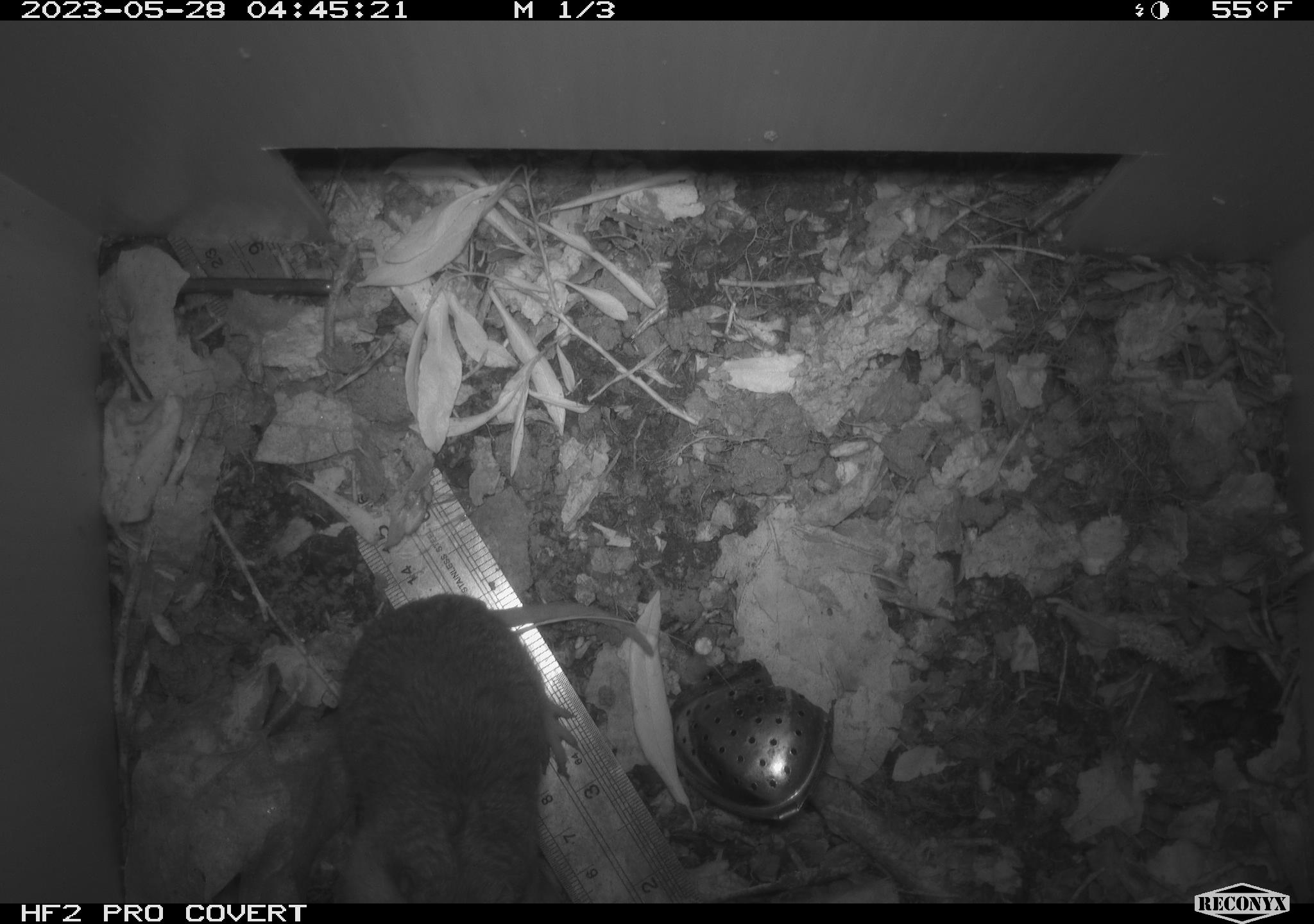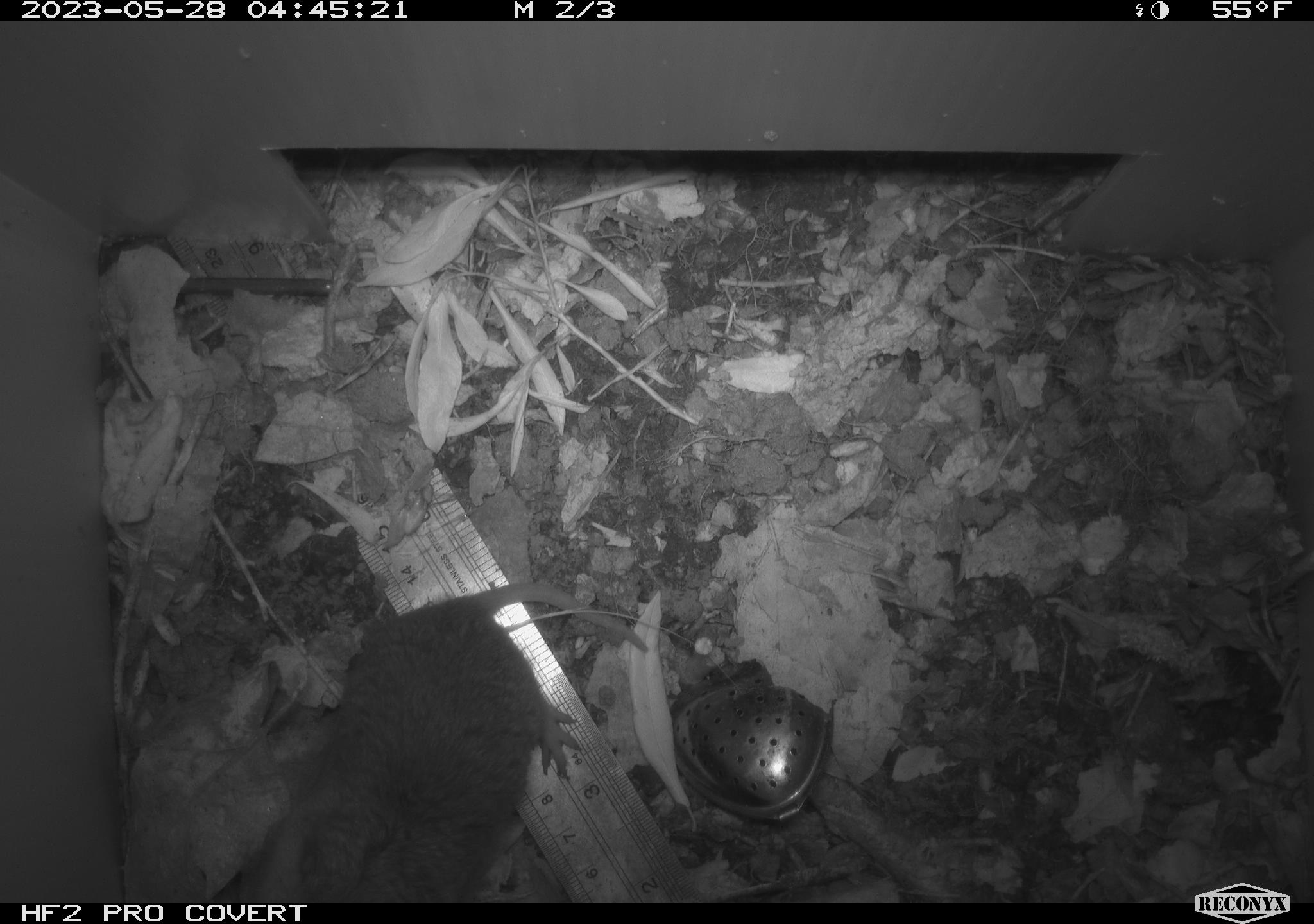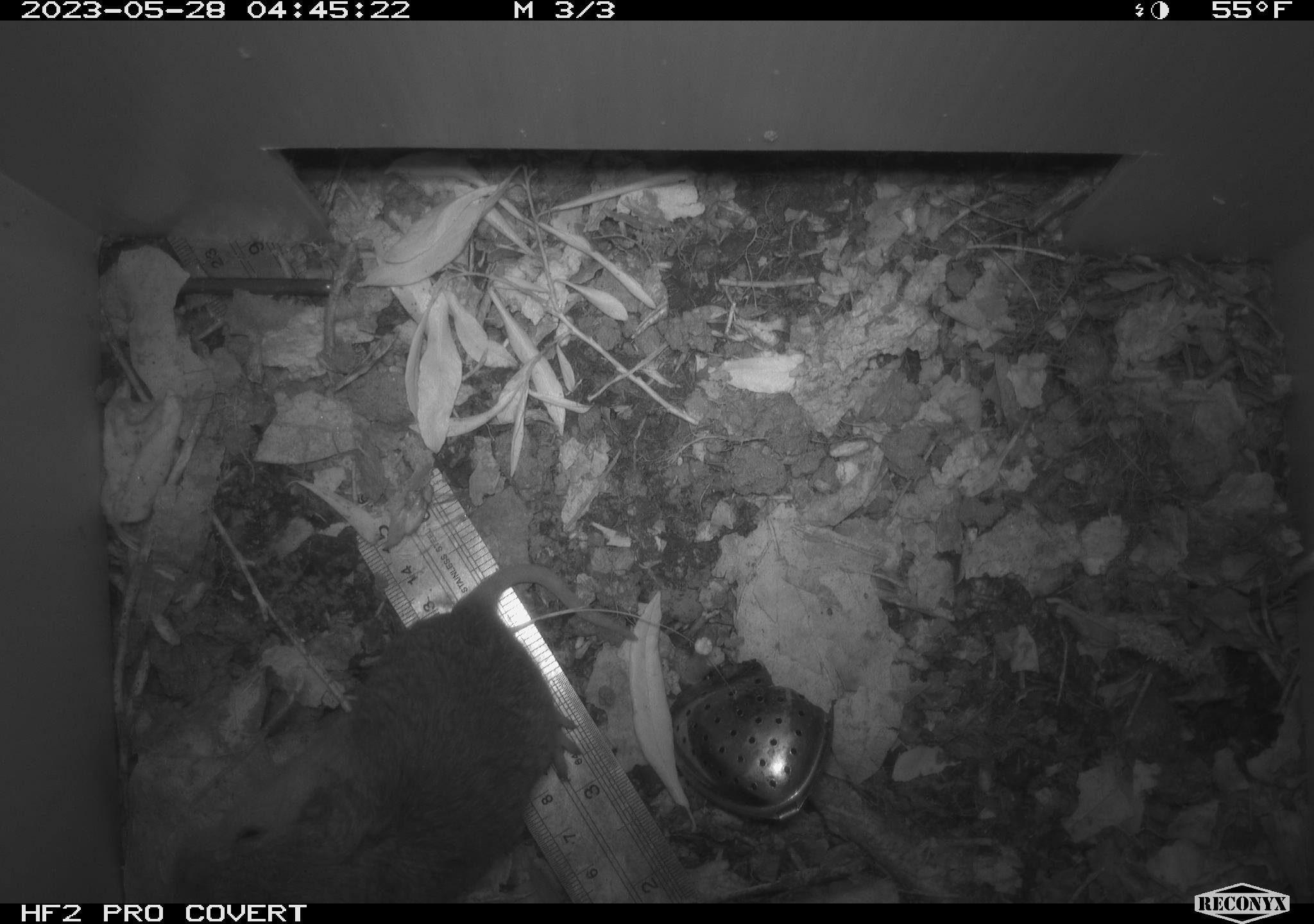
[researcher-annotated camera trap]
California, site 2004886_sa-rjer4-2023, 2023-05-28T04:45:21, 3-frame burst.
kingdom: Animalia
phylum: Chordata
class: Mammalia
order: Rodentia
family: Geomyidae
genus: Megascapheus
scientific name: Megascapheus bottae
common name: botta's pocket gopher